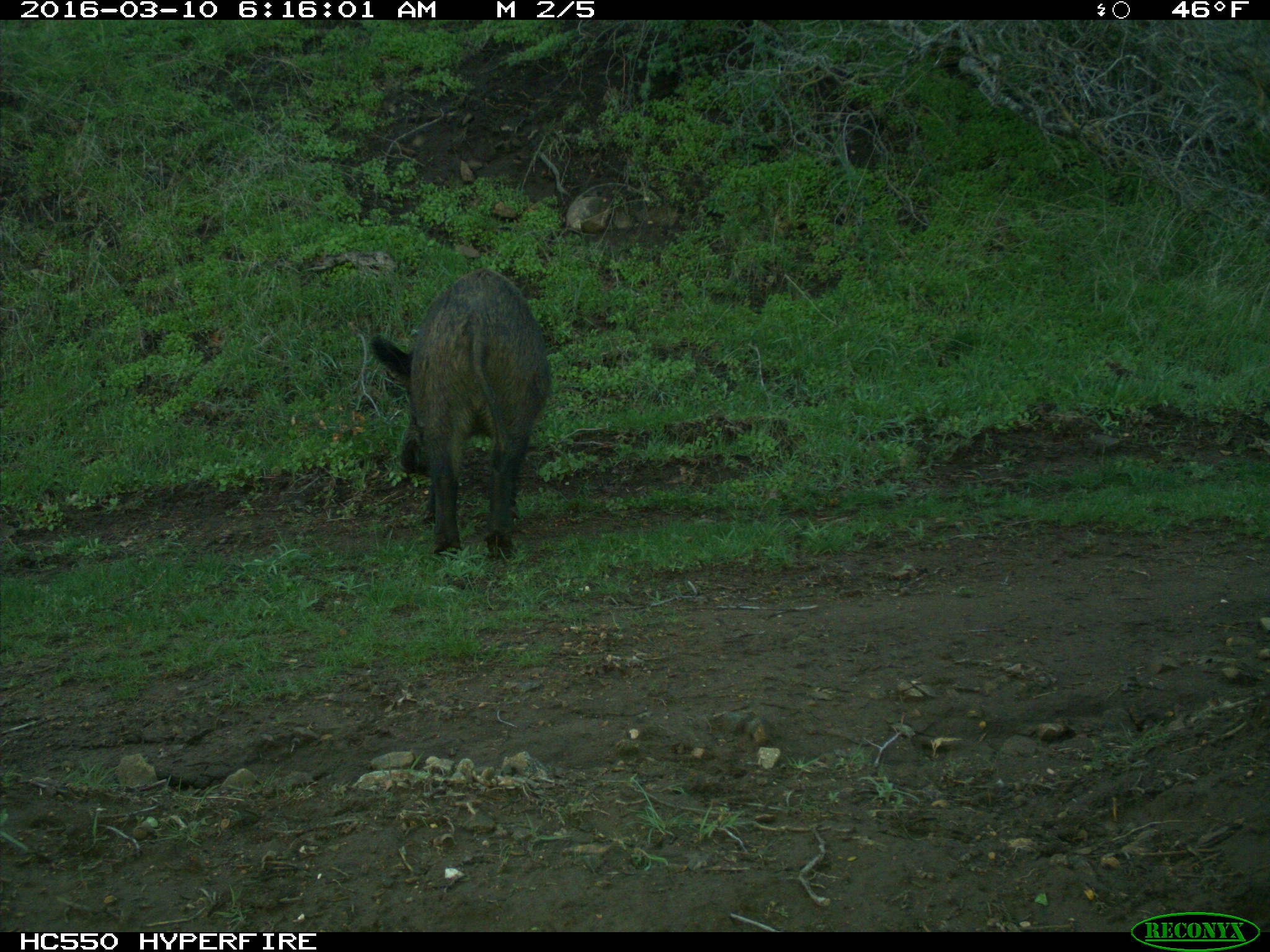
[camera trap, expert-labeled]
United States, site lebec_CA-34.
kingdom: Animalia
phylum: Chordata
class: Mammalia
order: Artiodactyla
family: Suidae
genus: Sus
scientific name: Sus scrofa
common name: wild boar